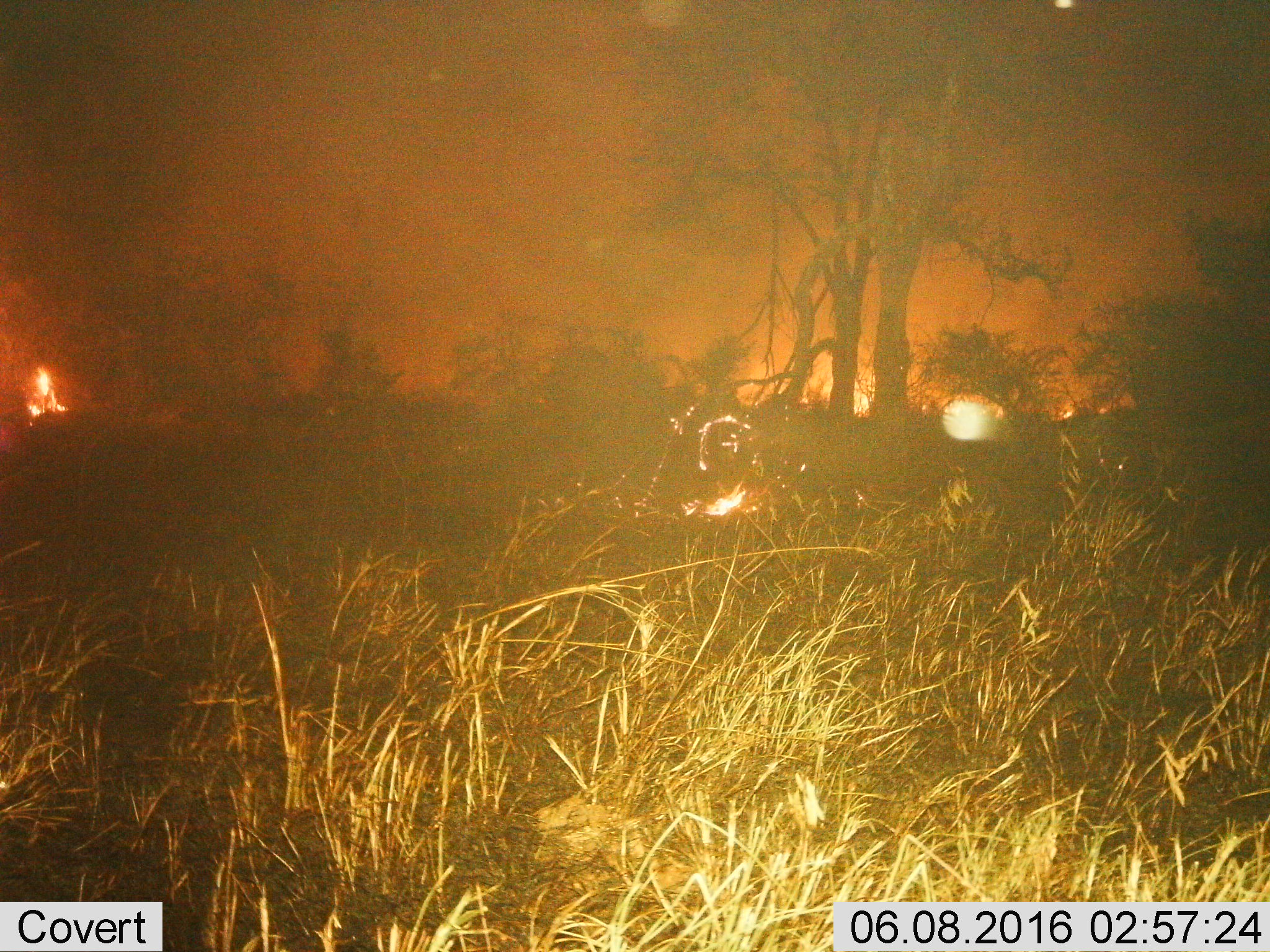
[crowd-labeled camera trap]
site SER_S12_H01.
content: unidentified animal